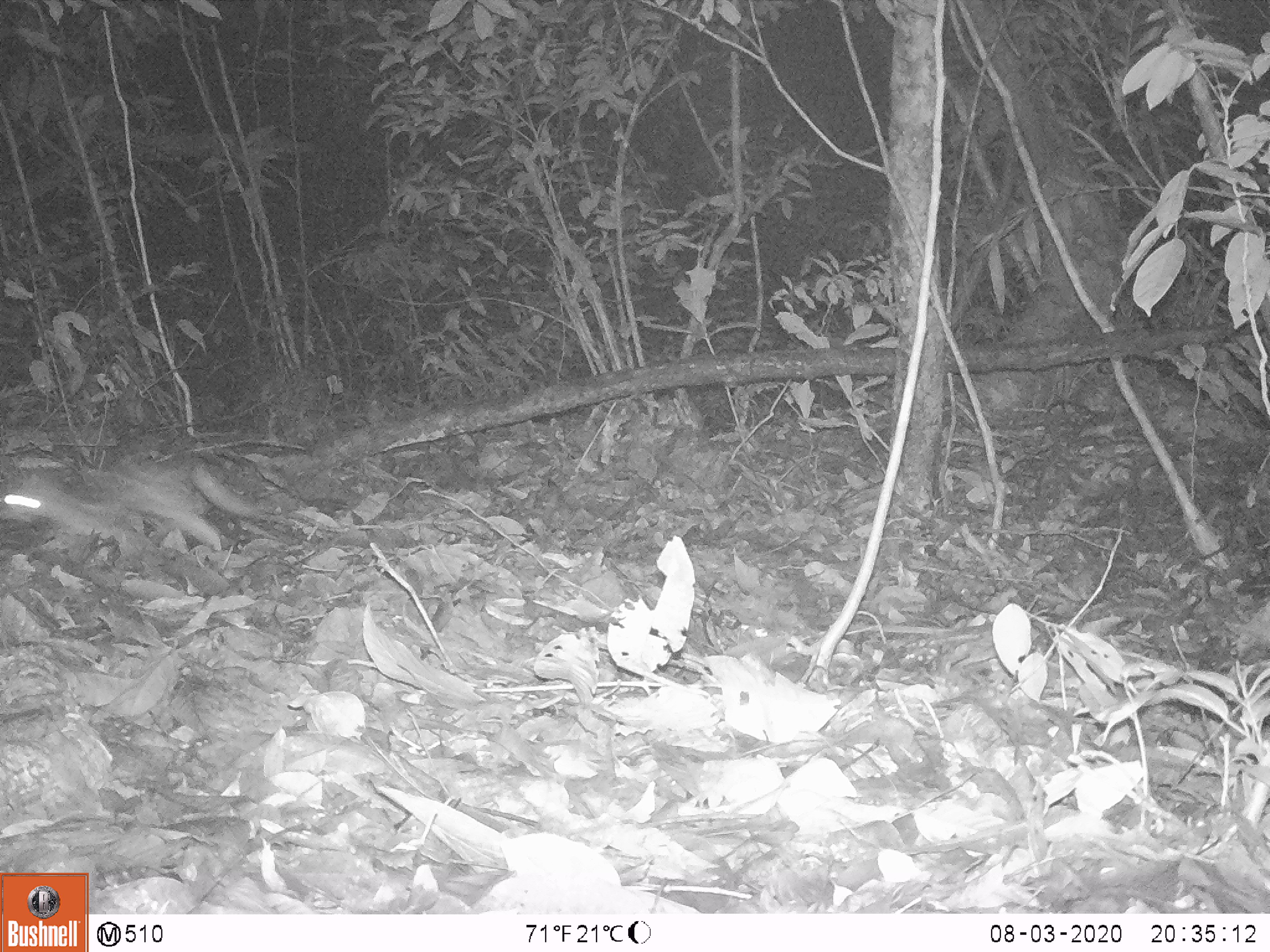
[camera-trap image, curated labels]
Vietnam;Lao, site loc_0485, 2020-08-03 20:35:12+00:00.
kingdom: Animalia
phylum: Chordata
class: Mammalia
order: Carnivora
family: Prionodontidae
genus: Prionodon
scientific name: Prionodon pardicolor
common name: spotted linsang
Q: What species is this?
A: Spotted linsang (Prionodon pardicolor).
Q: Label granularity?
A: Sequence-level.